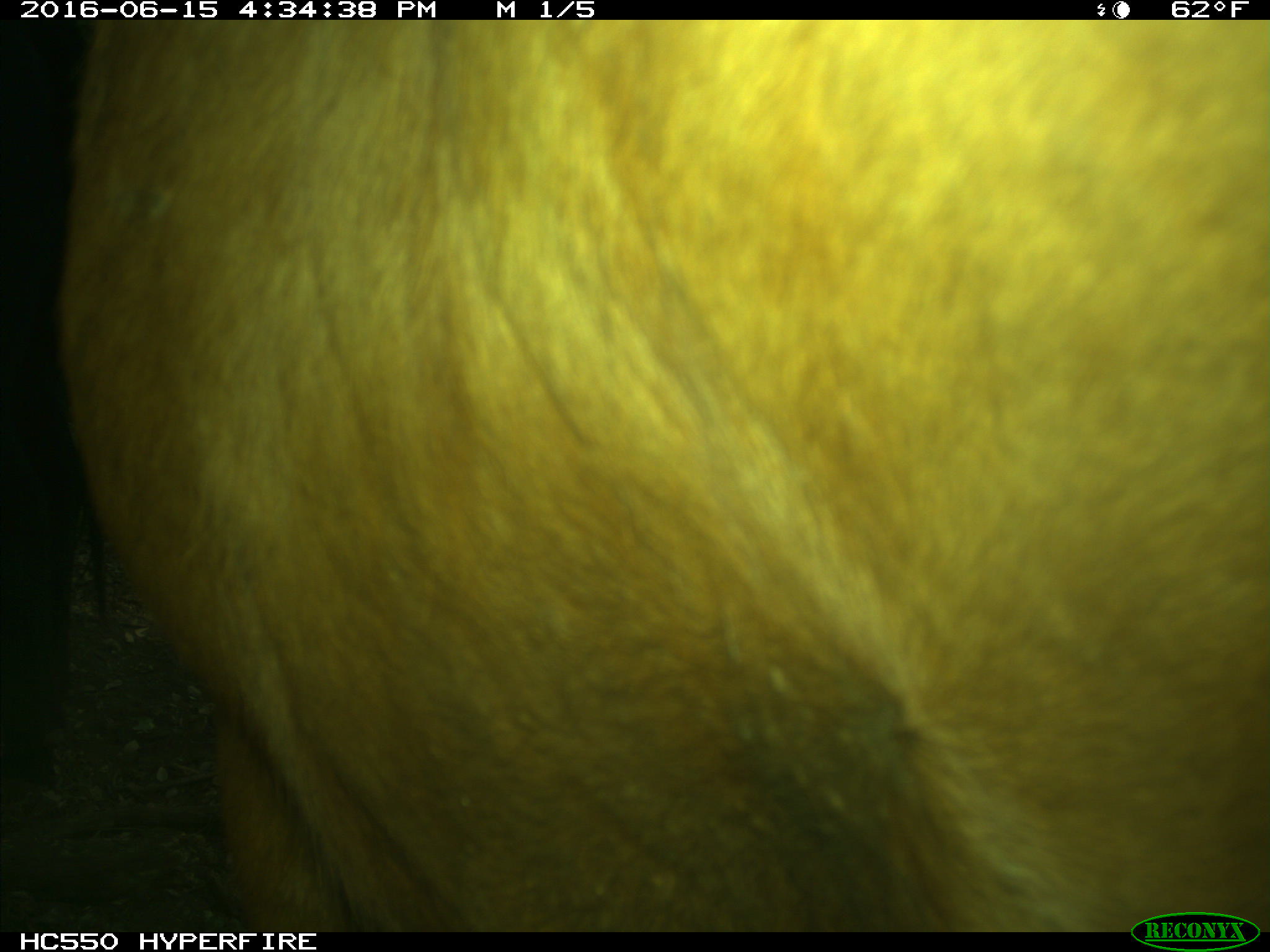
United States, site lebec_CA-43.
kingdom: Animalia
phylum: Chordata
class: Mammalia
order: Artiodactyla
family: Bovidae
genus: Bos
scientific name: Bos taurus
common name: domestic cow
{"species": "Bos taurus (domestic cow)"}